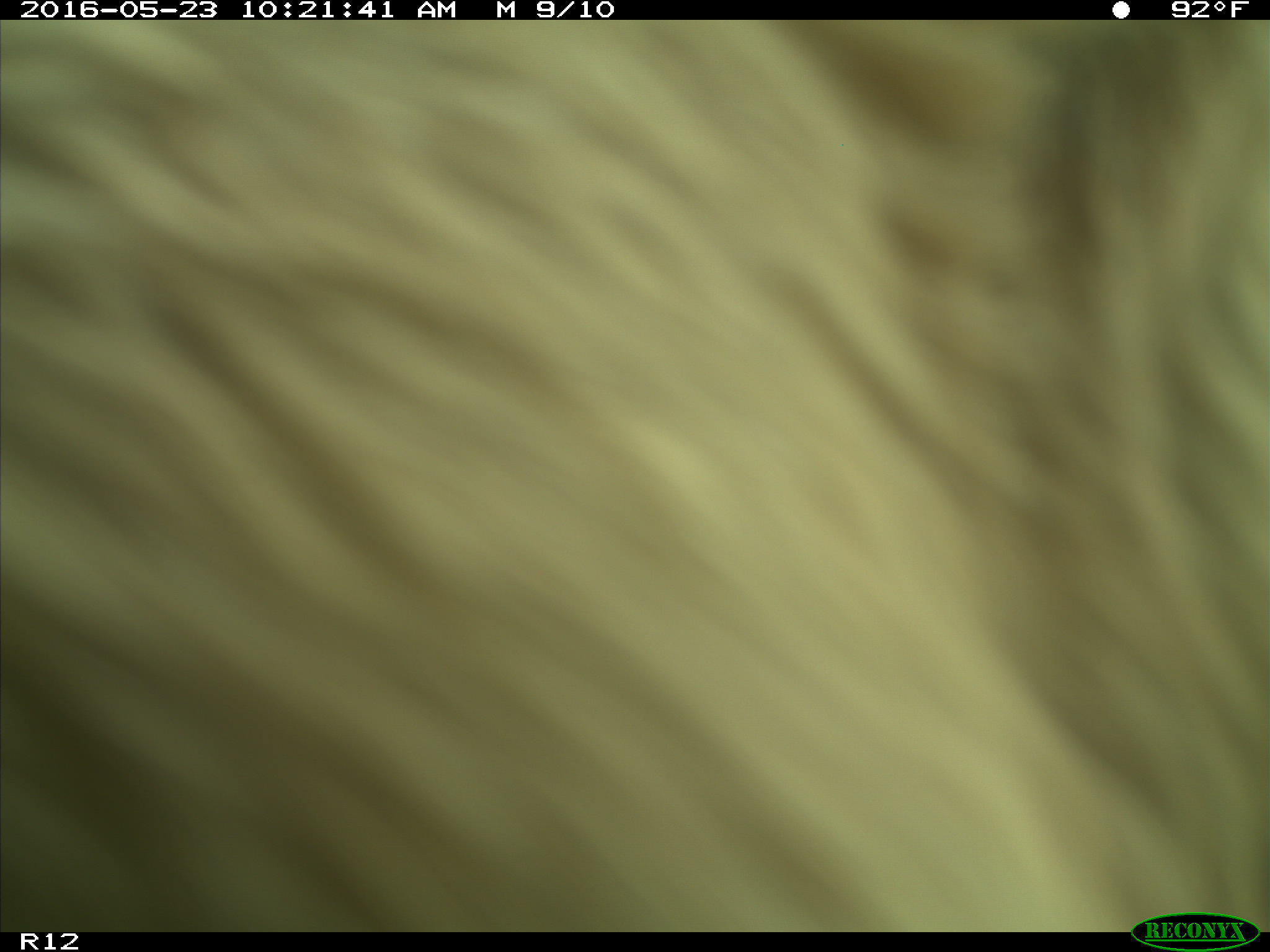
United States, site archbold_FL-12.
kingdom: Animalia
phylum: Chordata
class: Mammalia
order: Artiodactyla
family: Bovidae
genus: Bos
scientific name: Bos taurus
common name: domestic cow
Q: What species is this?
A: Bos taurus (domestic cow).